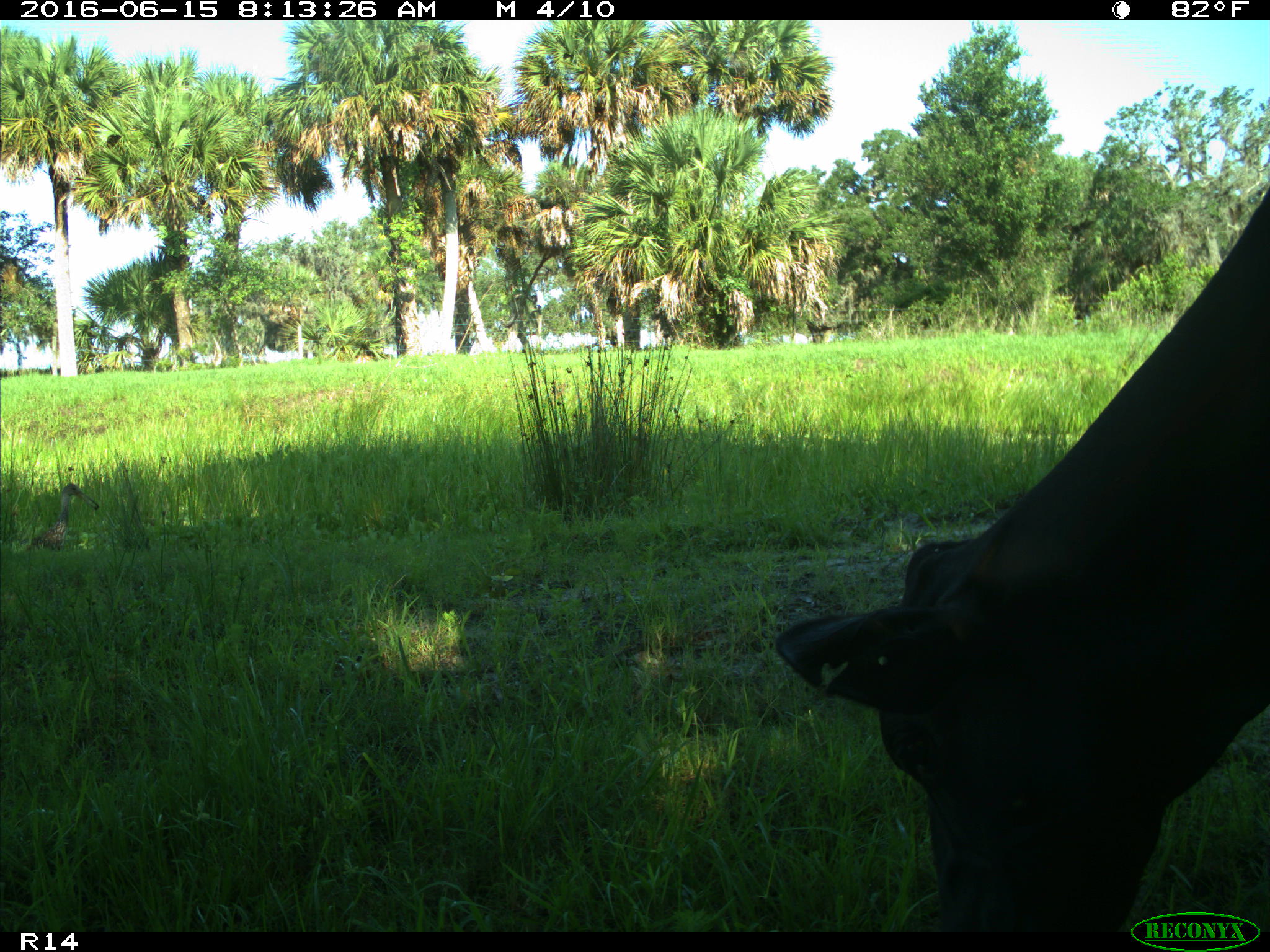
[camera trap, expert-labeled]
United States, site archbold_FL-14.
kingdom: Animalia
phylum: Chordata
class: Mammalia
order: Artiodactyla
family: Bovidae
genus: Bos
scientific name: Bos taurus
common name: domestic cow